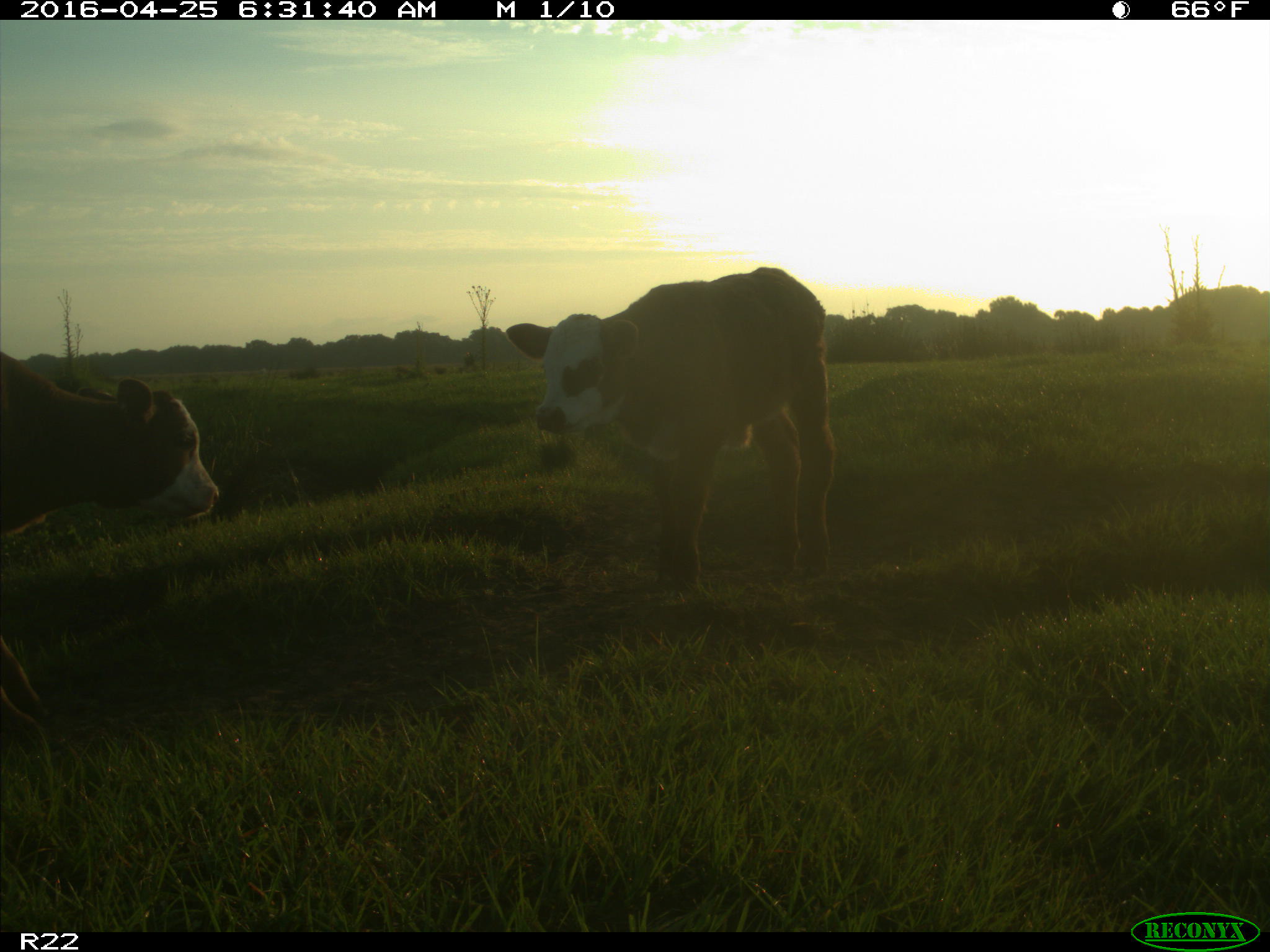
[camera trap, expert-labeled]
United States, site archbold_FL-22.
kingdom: Animalia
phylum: Chordata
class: Mammalia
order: Artiodactyla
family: Bovidae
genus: Bos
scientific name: Bos taurus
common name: domestic cow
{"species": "Bos taurus (domestic cow)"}